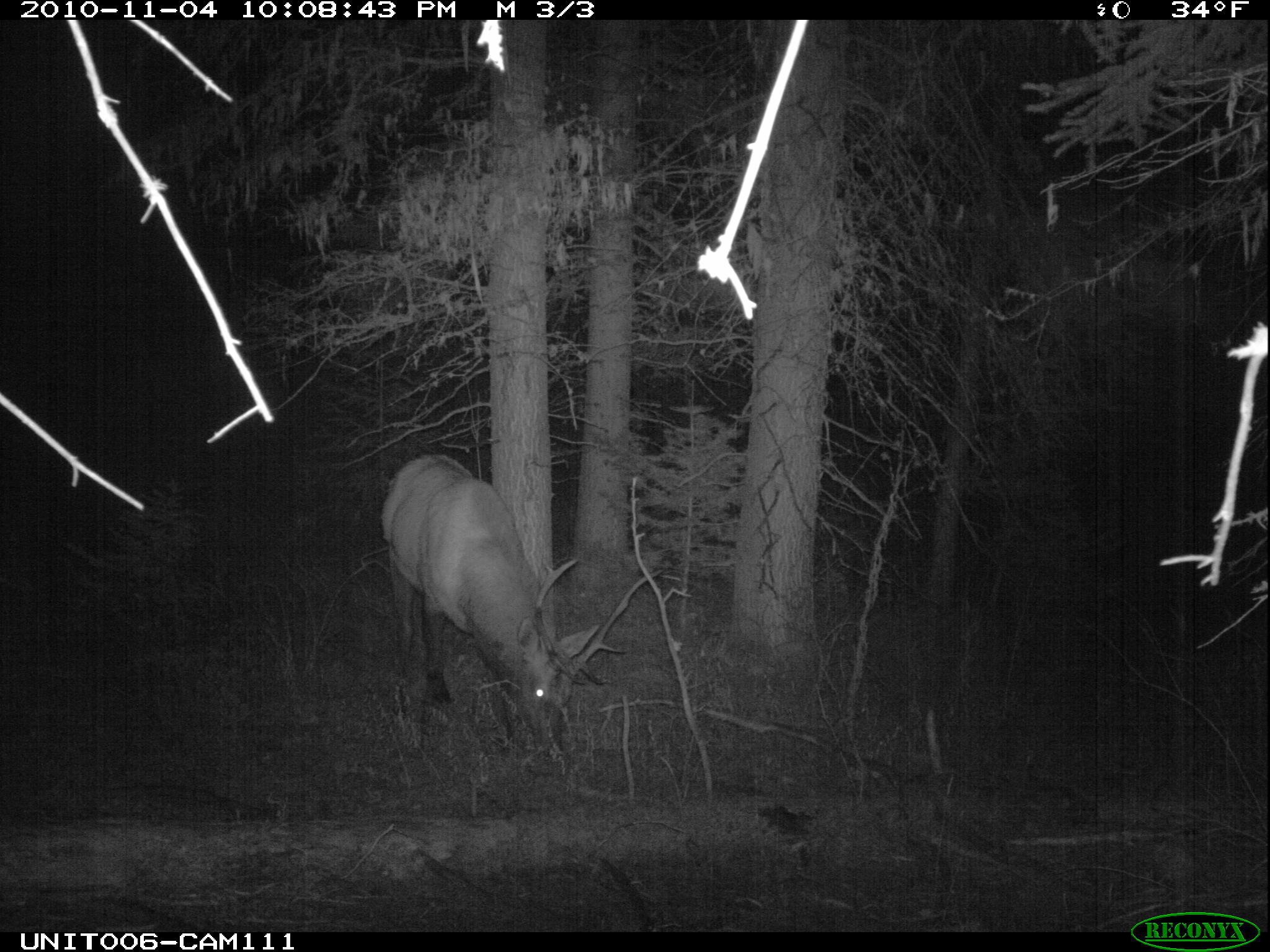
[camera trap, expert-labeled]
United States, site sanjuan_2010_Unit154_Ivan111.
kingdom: Animalia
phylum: Chordata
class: Mammalia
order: Artiodactyla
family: Cervidae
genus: Cervus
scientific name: Cervus elaphus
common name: red deer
Cervus elaphus (red deer).